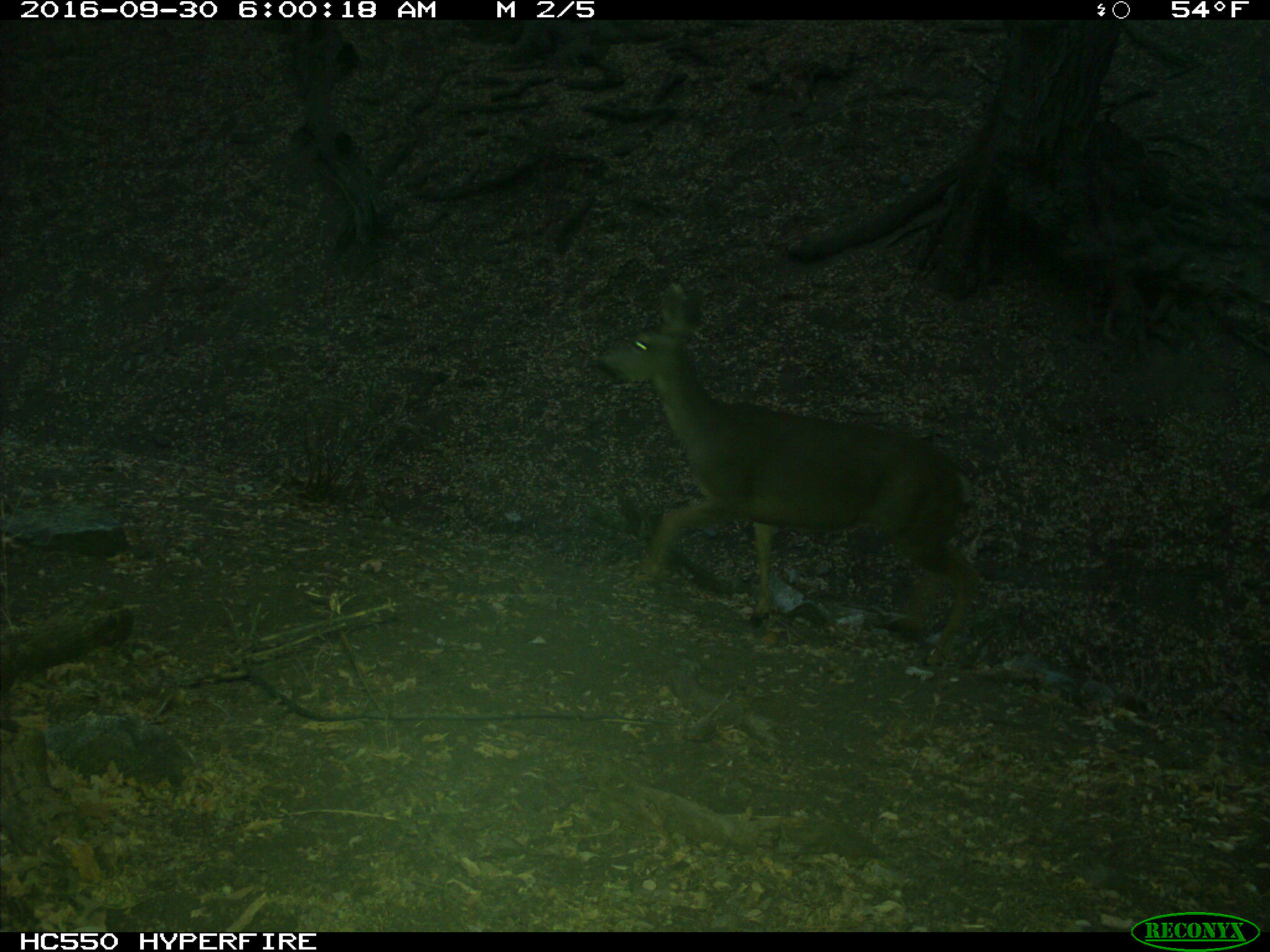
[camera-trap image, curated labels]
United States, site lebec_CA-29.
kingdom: Animalia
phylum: Chordata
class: Mammalia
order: Artiodactyla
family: Cervidae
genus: Odocoileus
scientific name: Odocoileus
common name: deer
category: unidentified deer